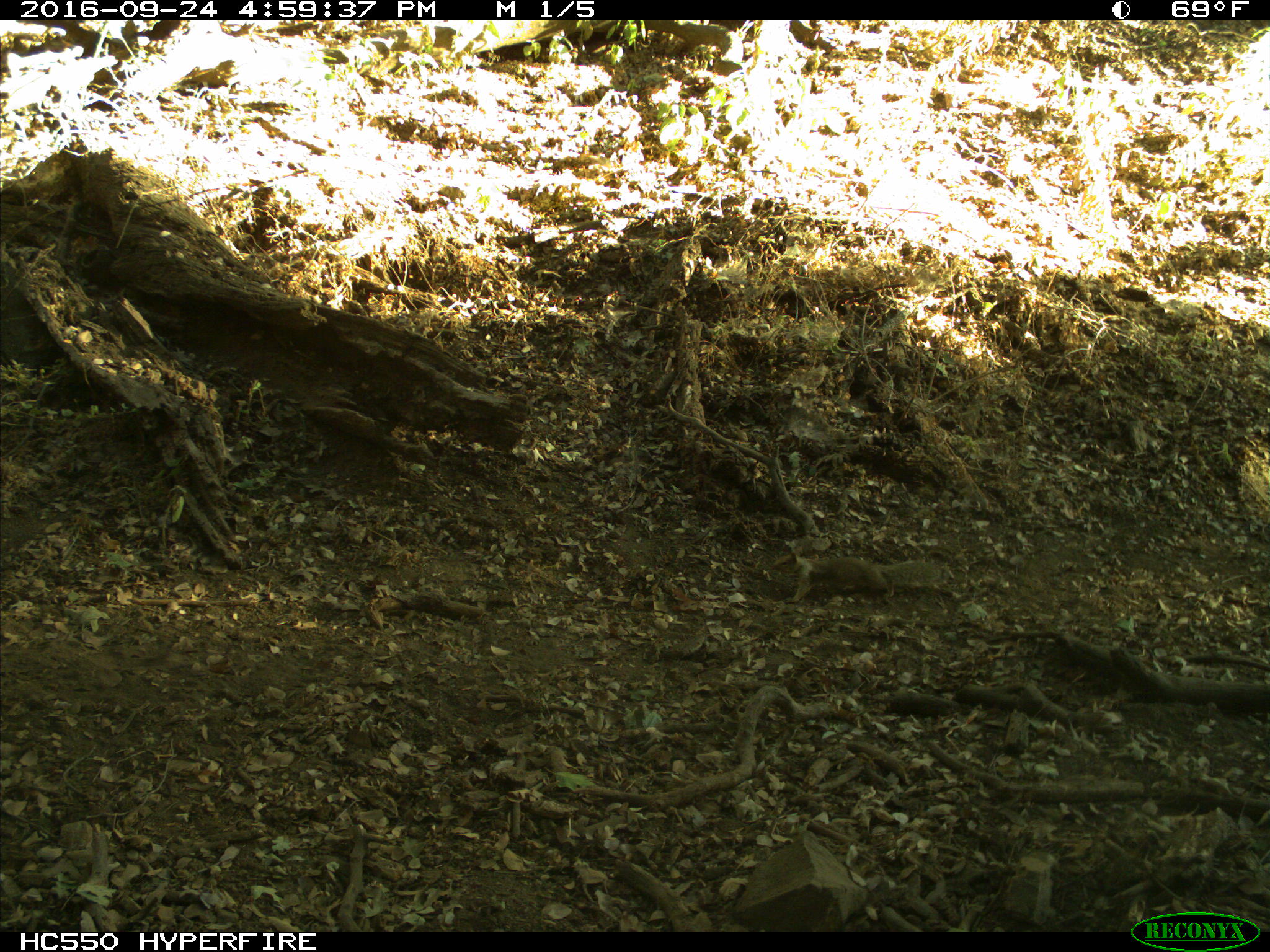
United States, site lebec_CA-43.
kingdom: Animalia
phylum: Chordata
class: Mammalia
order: Rodentia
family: Sciuridae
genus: Otospermophilus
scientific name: Otospermophilus beecheyi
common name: california ground squirrel